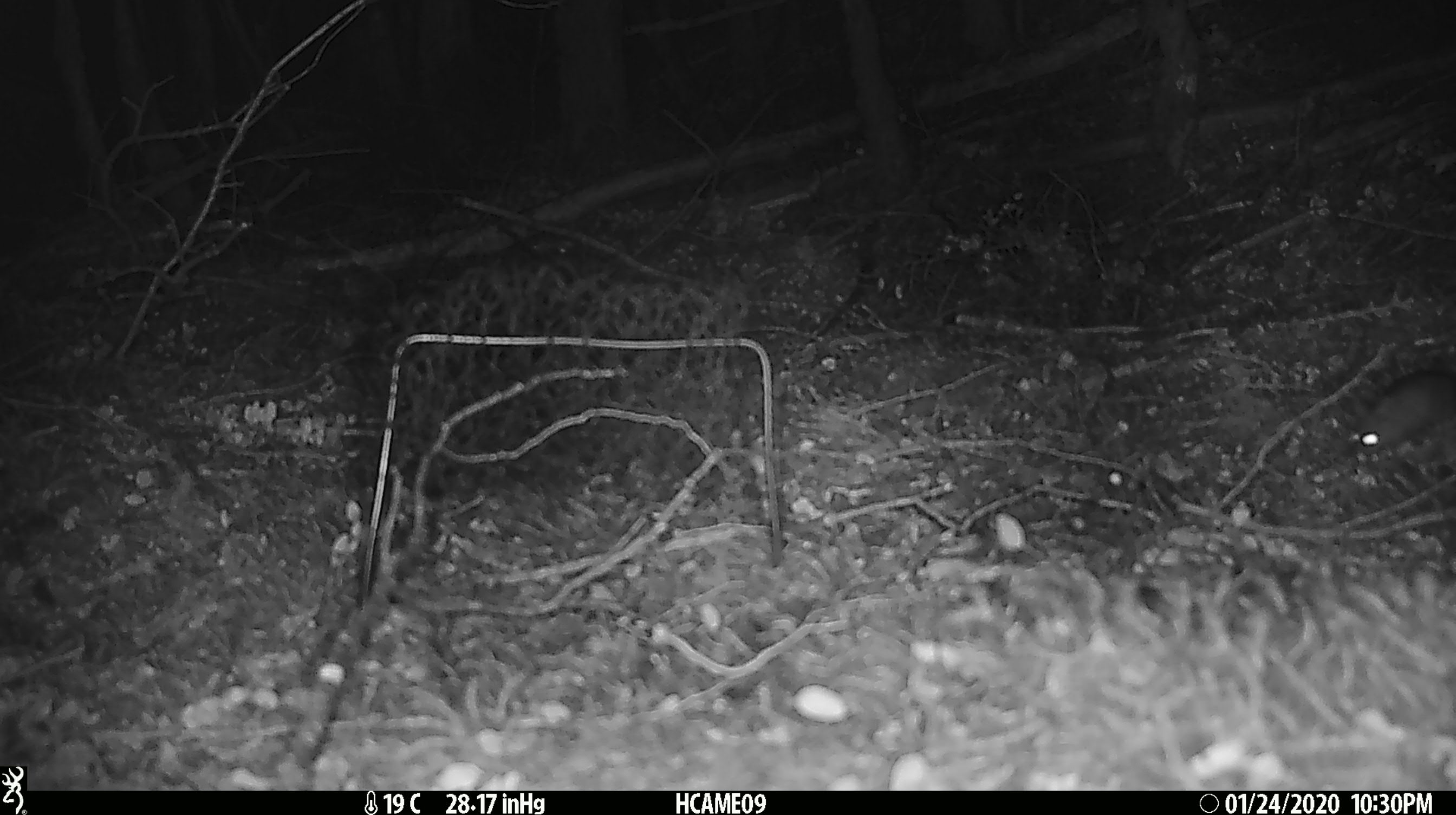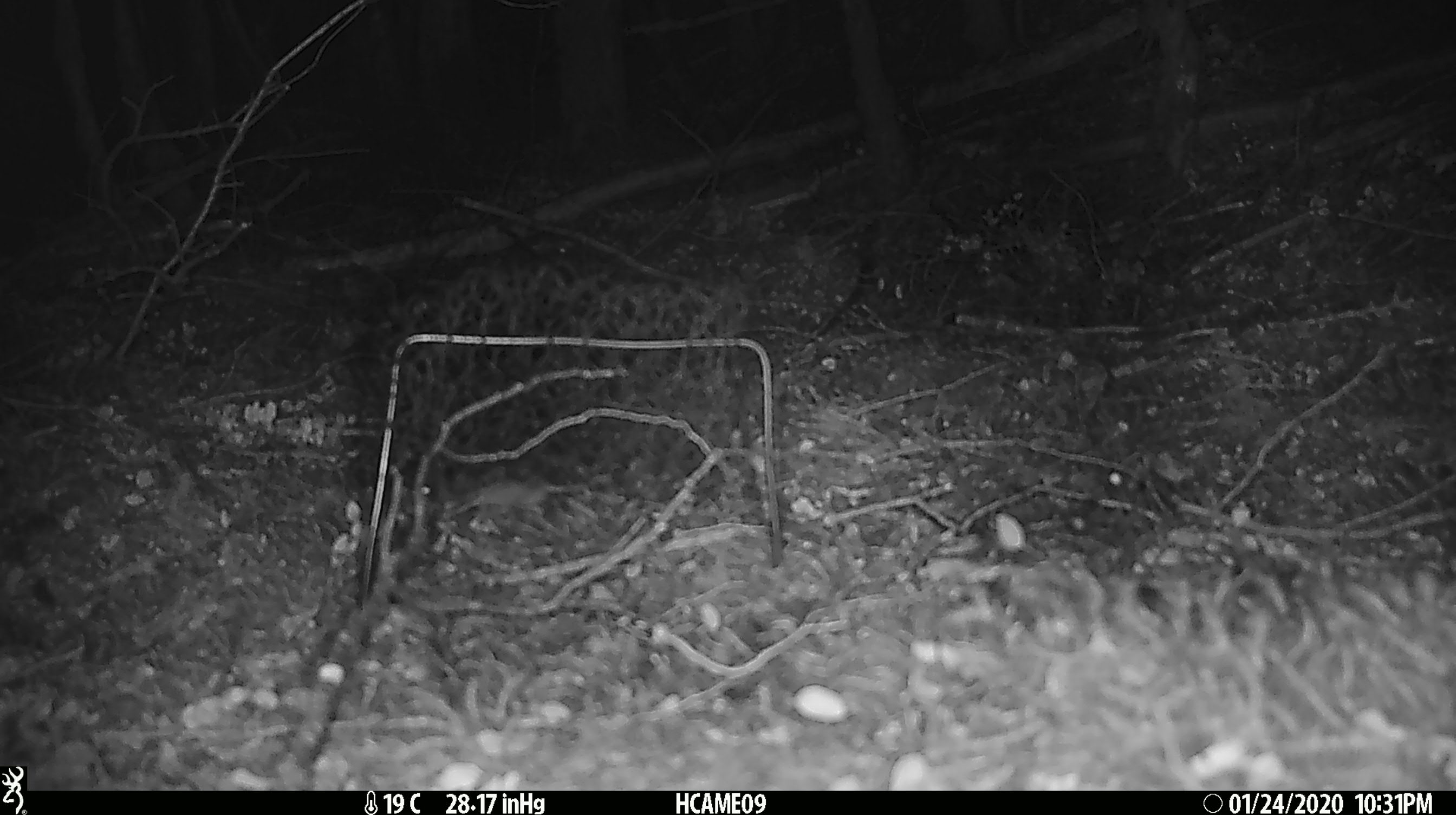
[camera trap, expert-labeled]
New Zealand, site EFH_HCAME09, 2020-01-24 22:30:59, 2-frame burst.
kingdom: Animalia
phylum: Chordata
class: Mammalia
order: Rodentia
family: Muridae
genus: Mus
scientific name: Mus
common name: mouse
Mouse (Mus).